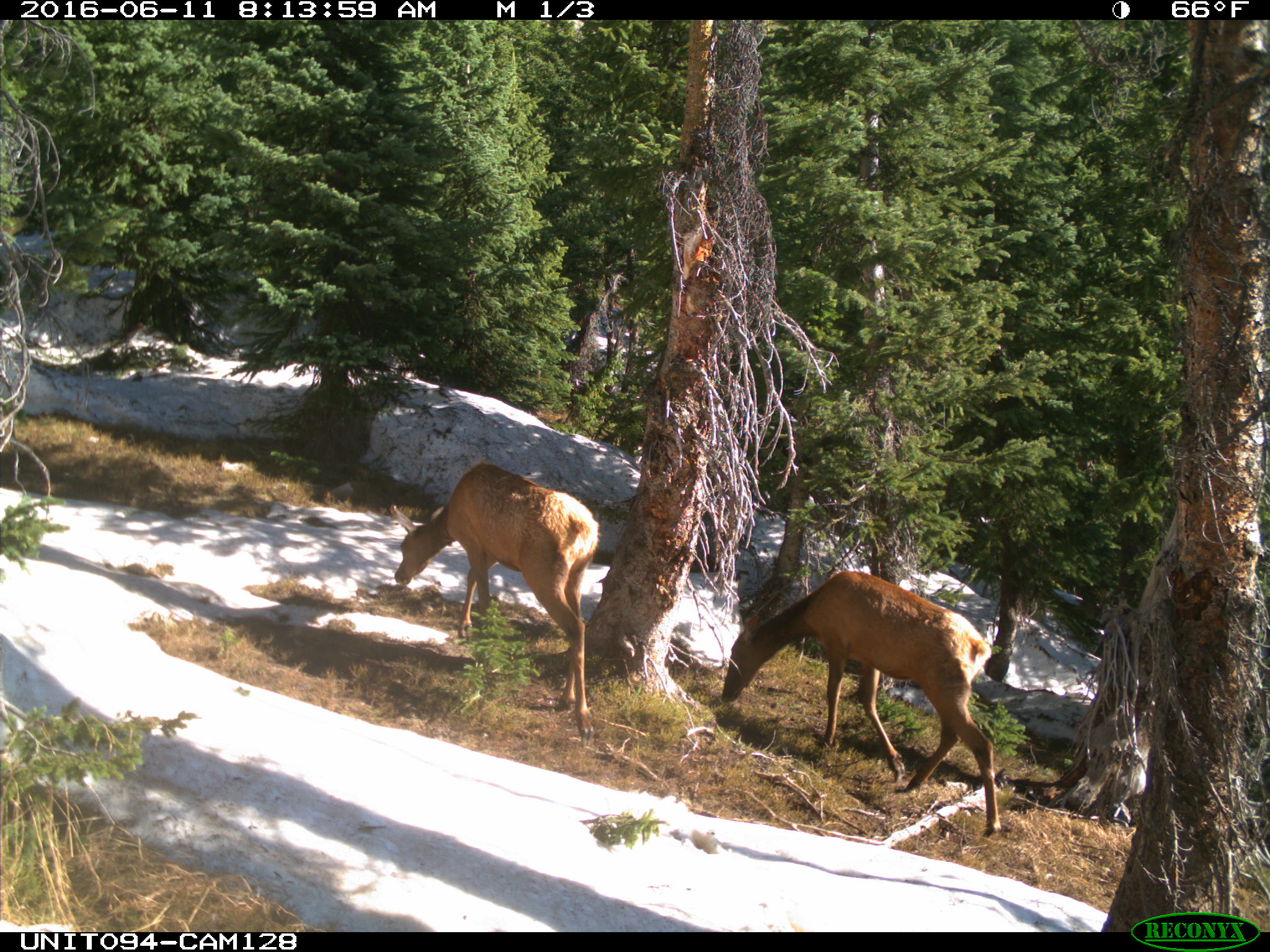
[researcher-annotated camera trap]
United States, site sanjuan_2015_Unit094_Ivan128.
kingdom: Animalia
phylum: Chordata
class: Mammalia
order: Artiodactyla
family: Cervidae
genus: Cervus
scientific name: Cervus elaphus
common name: red deer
Cervus elaphus (red deer).